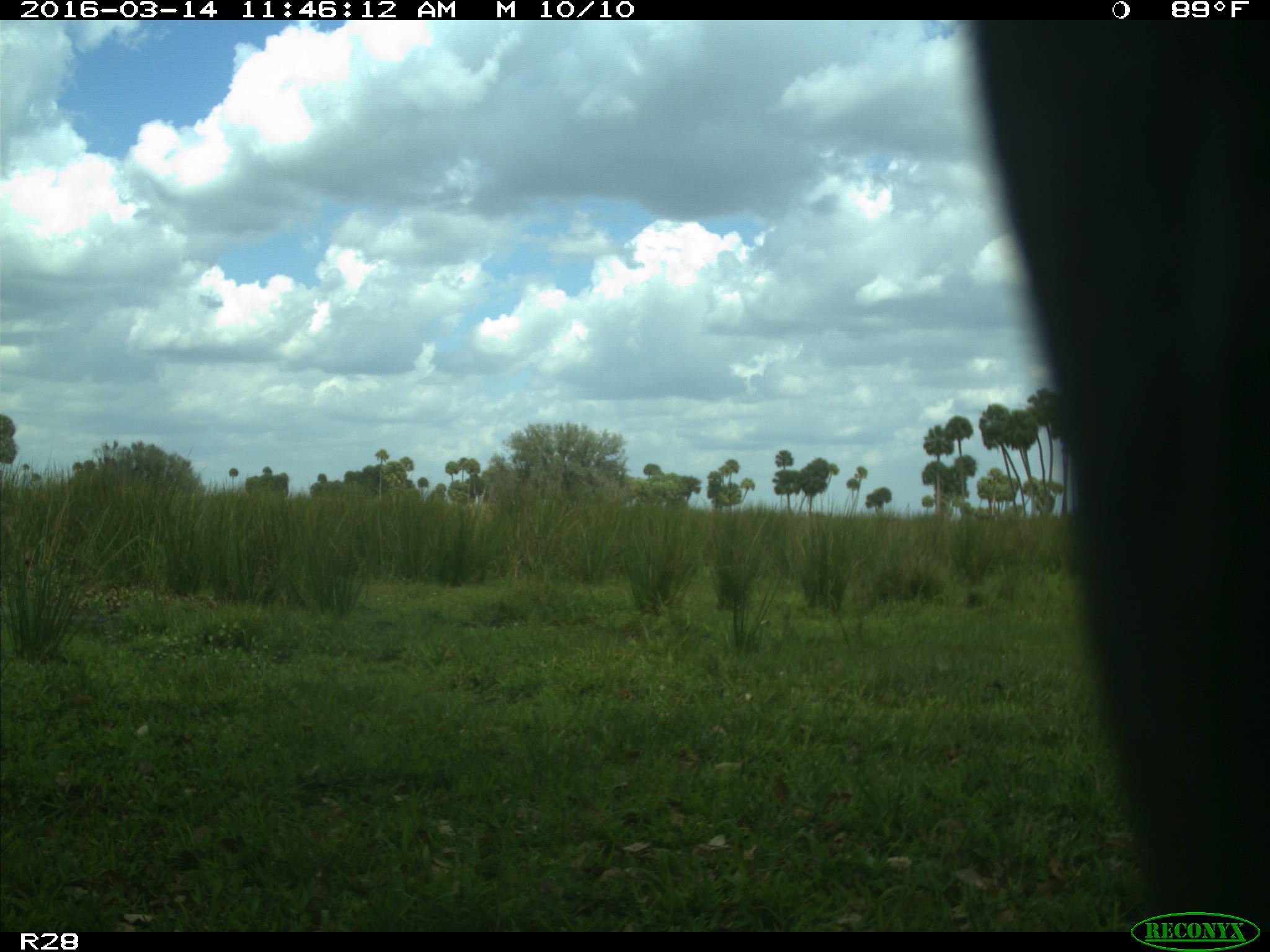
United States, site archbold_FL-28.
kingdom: Animalia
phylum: Chordata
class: Mammalia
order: Artiodactyla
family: Bovidae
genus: Bos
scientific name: Bos taurus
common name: domestic cow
Bos taurus (domestic cow).